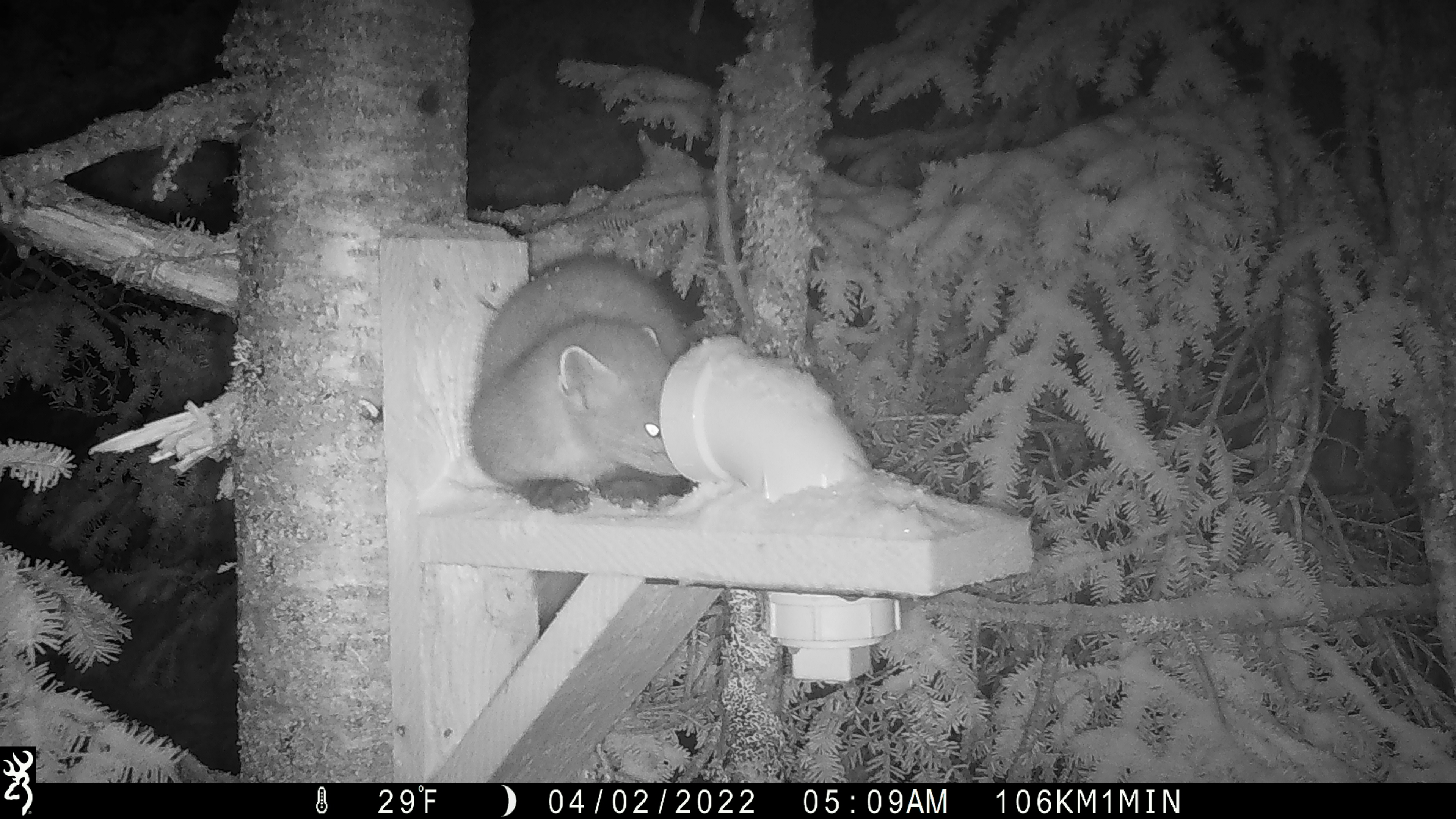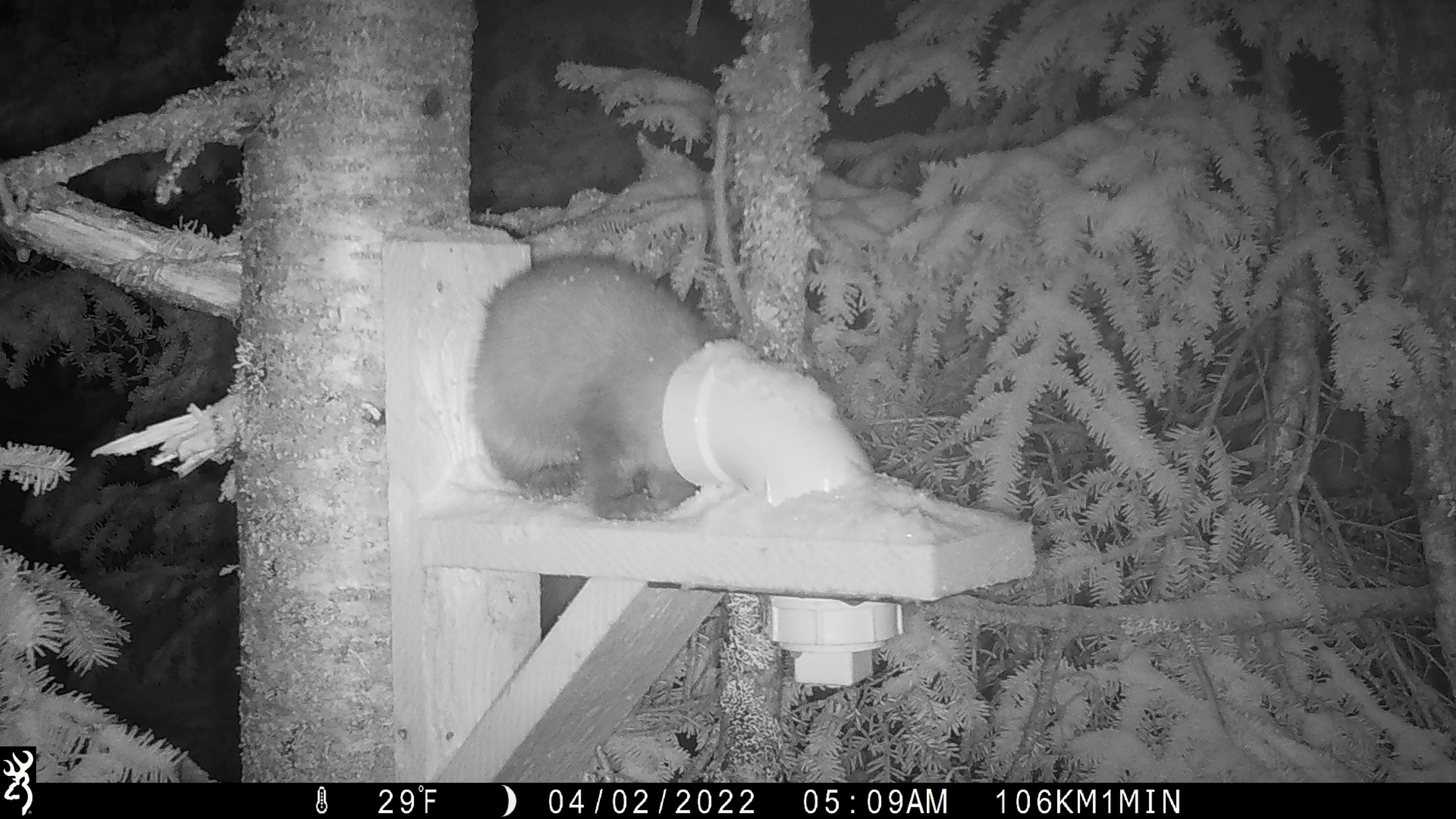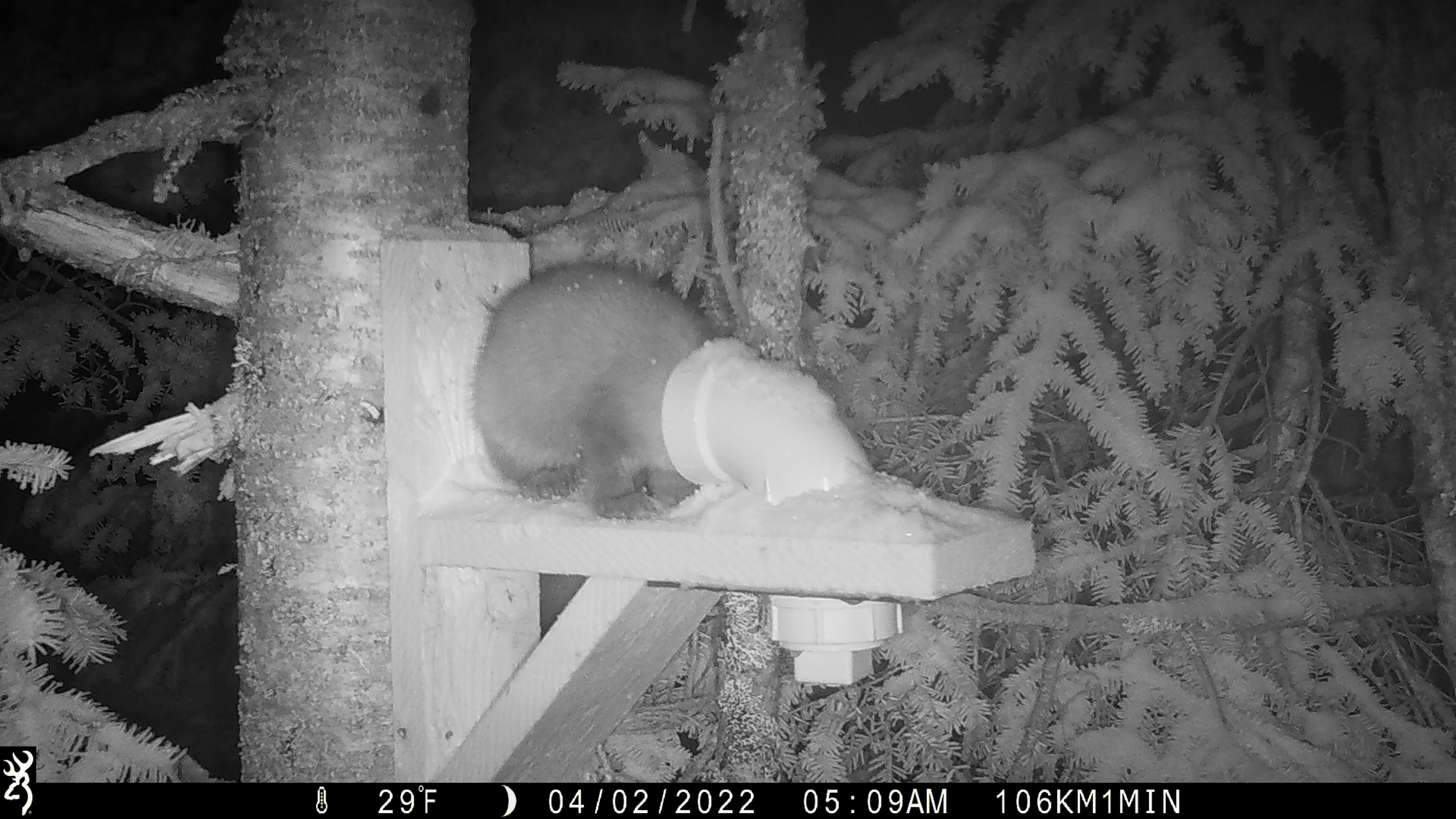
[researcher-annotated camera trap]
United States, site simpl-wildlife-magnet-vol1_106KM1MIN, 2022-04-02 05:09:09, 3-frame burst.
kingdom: Animalia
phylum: Chordata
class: Mammalia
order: Carnivora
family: Mustelidae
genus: Martes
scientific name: Martes americana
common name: american marten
American marten (Martes americana).